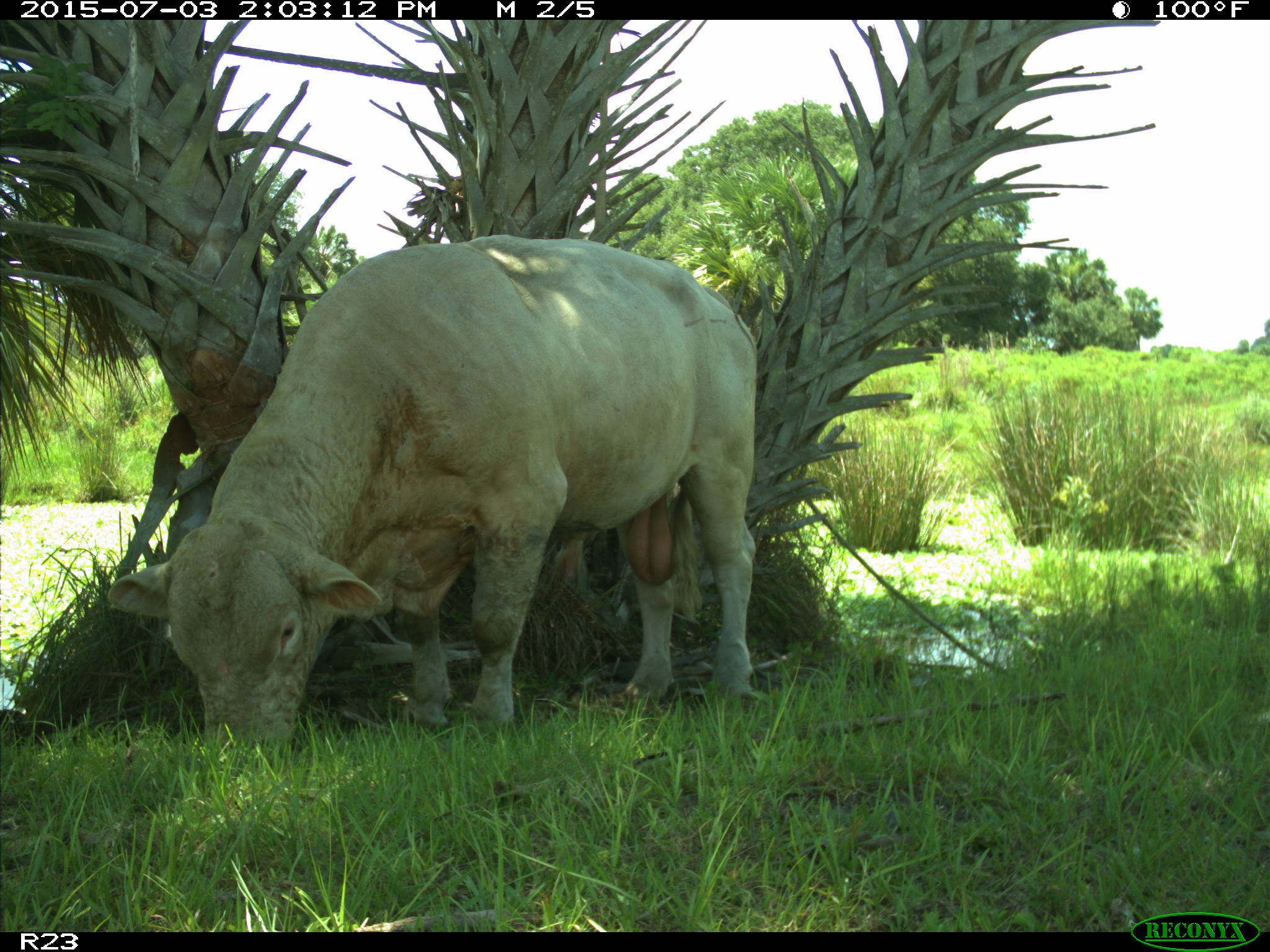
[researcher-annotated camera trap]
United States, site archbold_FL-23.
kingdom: Animalia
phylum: Chordata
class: Mammalia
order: Artiodactyla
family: Bovidae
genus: Bos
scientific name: Bos taurus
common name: domestic cow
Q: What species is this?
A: Bos taurus (domestic cow).